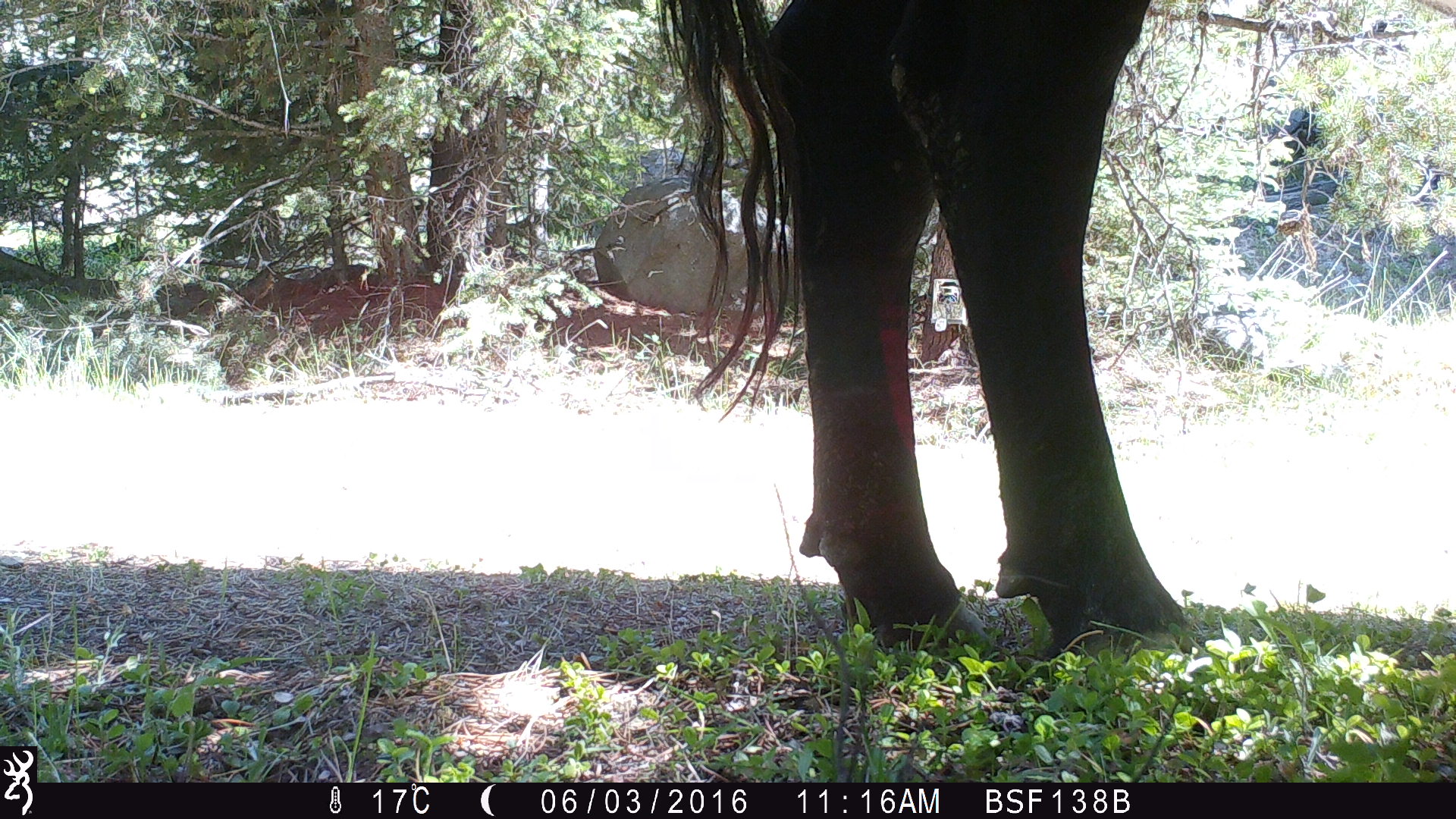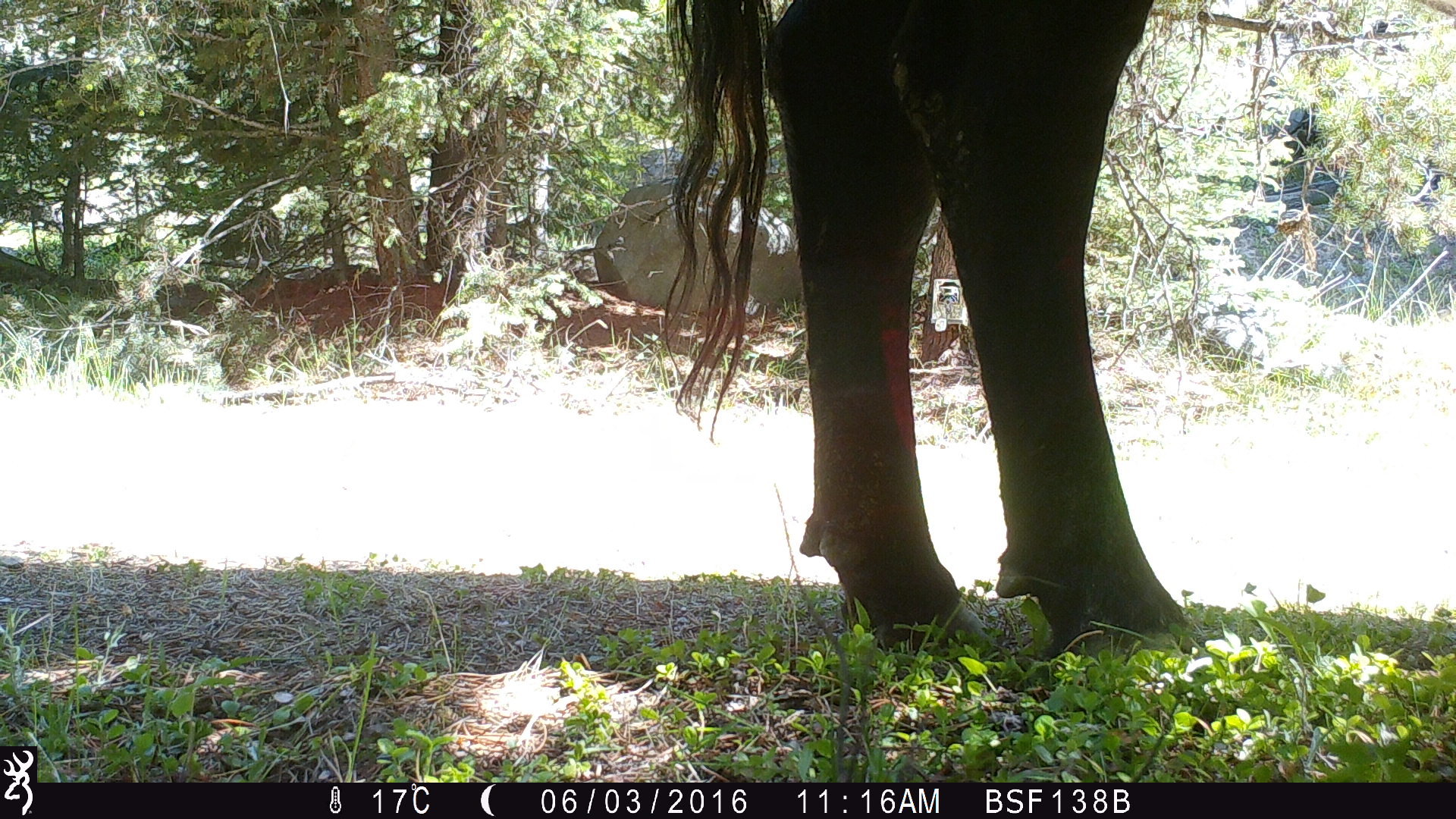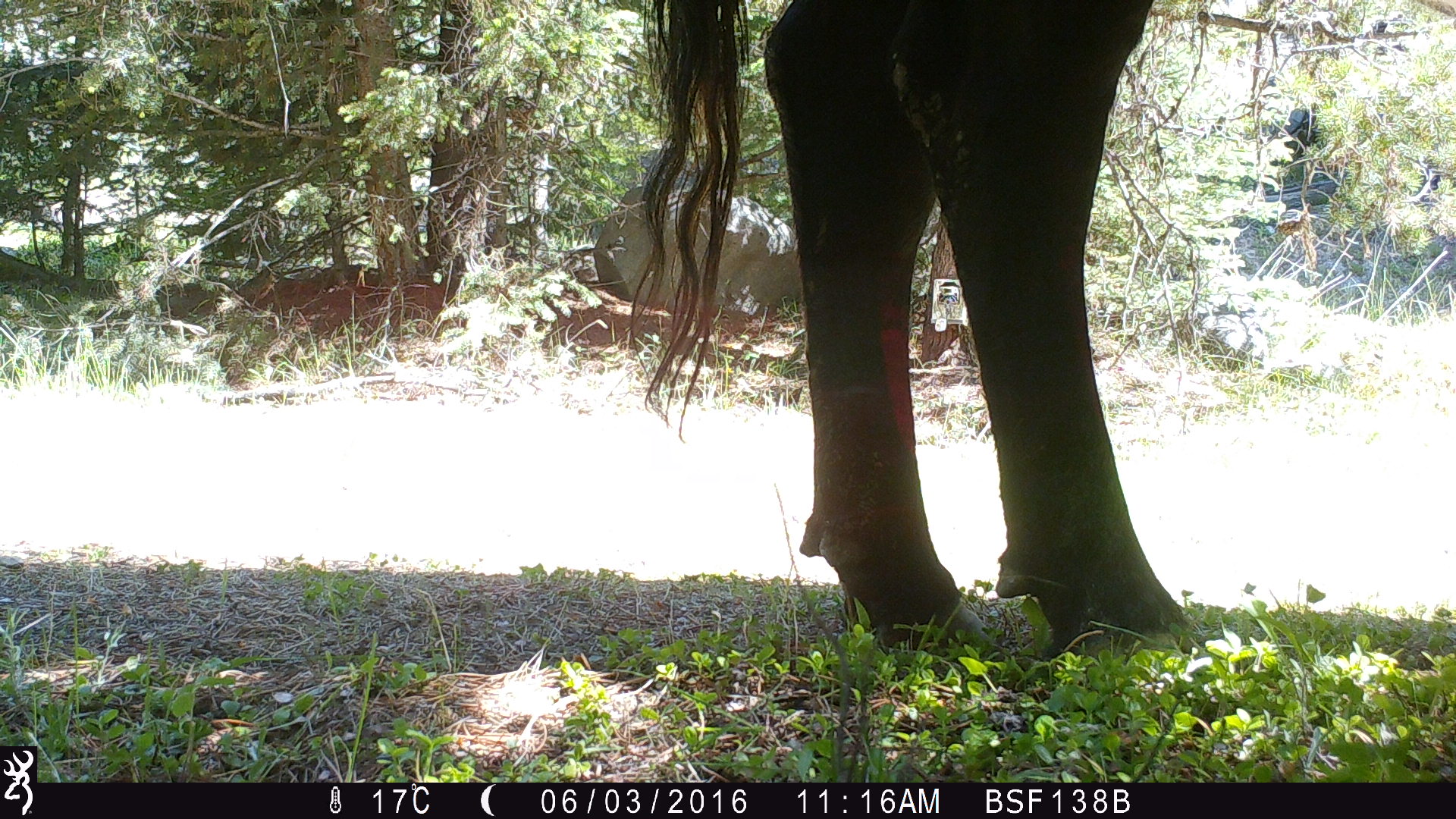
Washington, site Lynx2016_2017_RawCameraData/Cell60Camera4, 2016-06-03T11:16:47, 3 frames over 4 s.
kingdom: Animalia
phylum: Chordata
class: Mammalia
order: Artiodactyla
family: Bovidae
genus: Bos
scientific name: Bos taurus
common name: domestic cattle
Domestic cattle (Bos taurus). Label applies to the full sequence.